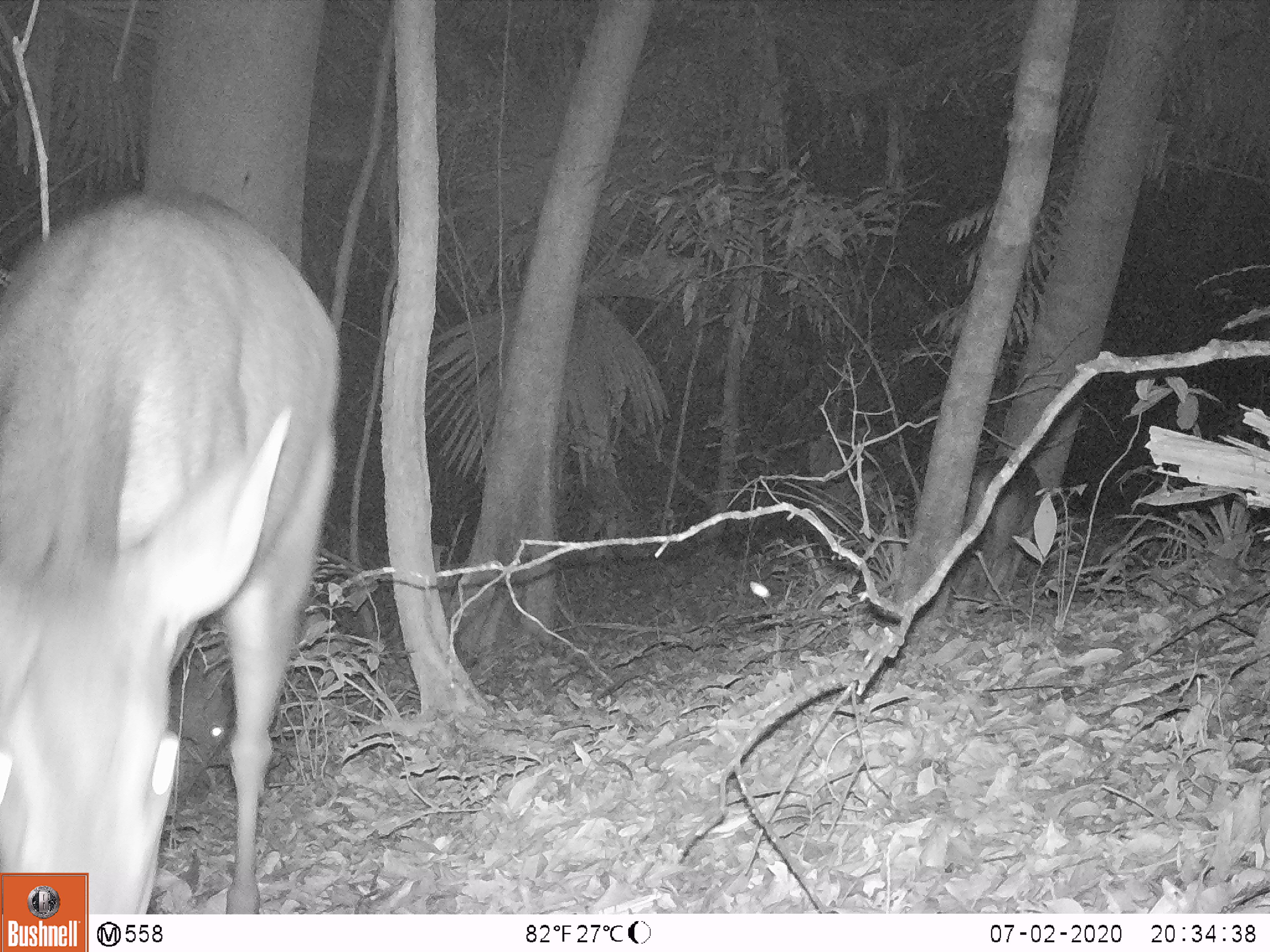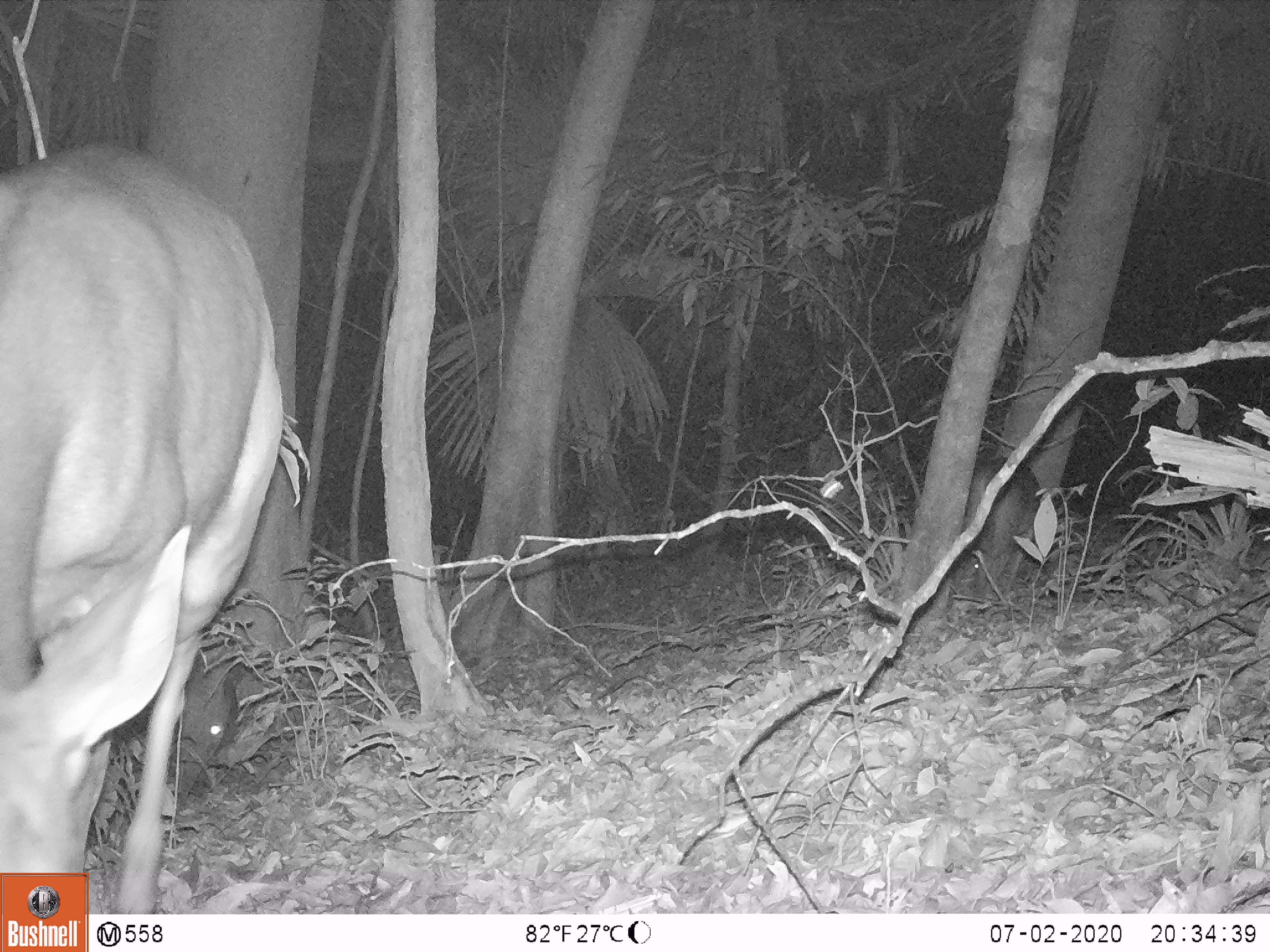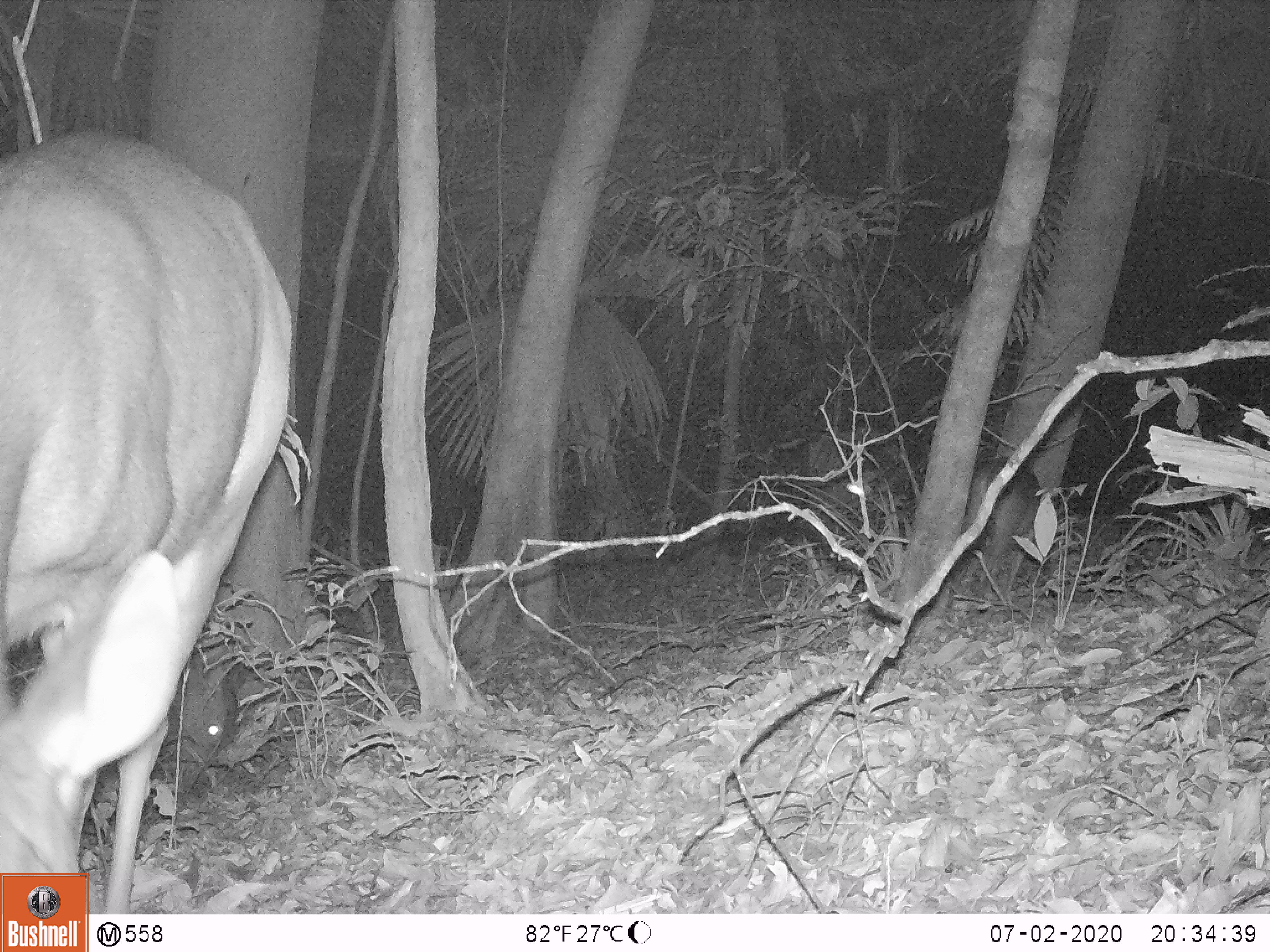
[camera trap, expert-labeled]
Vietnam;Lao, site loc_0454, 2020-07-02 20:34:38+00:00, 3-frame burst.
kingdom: Animalia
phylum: Chordata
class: Mammalia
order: Artiodactyla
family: Cervidae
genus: Rusa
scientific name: Rusa unicolor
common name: sambar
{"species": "sambar (Rusa unicolor)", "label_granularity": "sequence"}